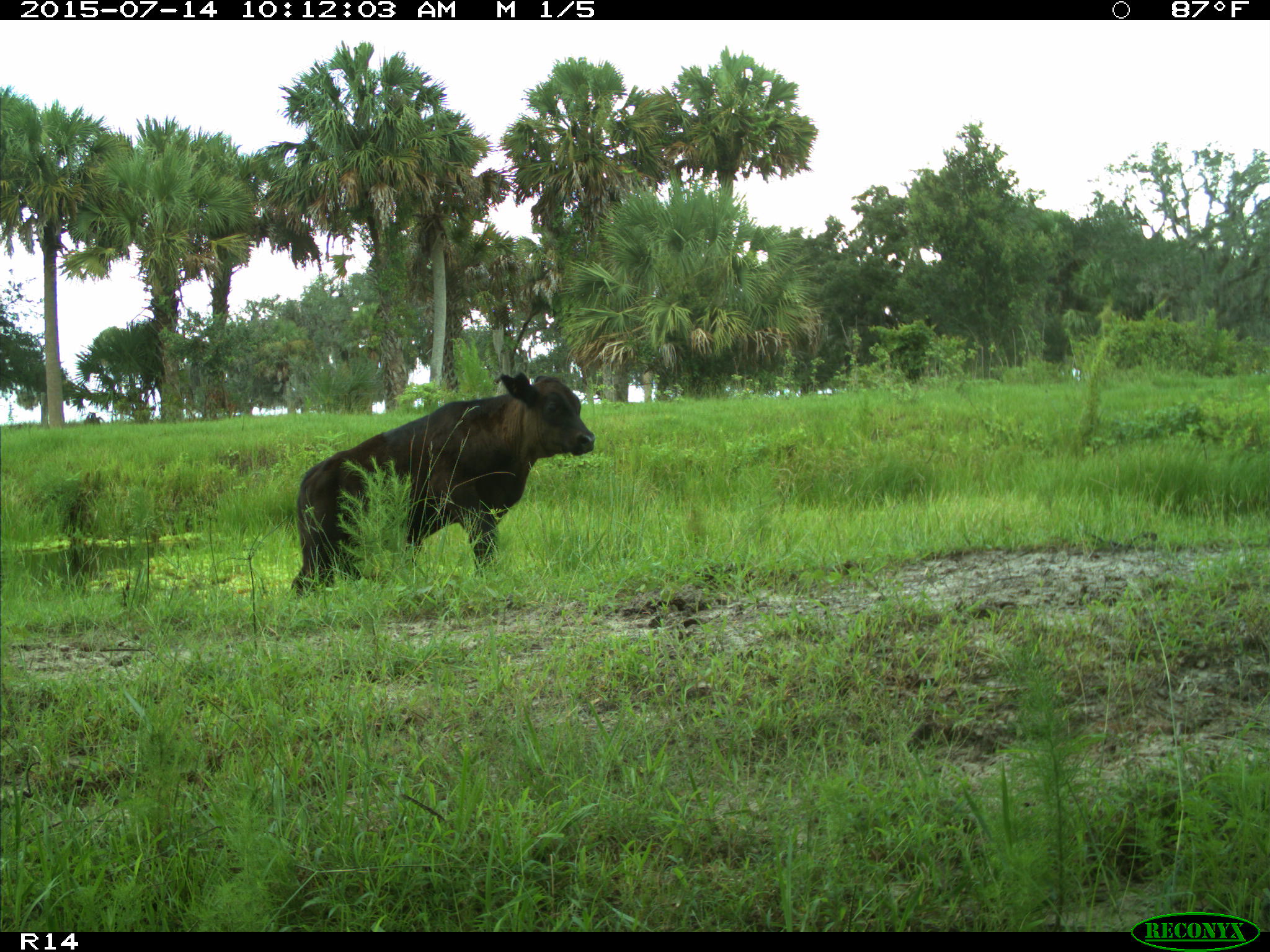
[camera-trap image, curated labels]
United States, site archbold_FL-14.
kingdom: Animalia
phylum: Chordata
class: Mammalia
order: Artiodactyla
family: Bovidae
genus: Bos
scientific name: Bos taurus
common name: domestic cow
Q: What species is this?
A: Bos taurus (domestic cow).